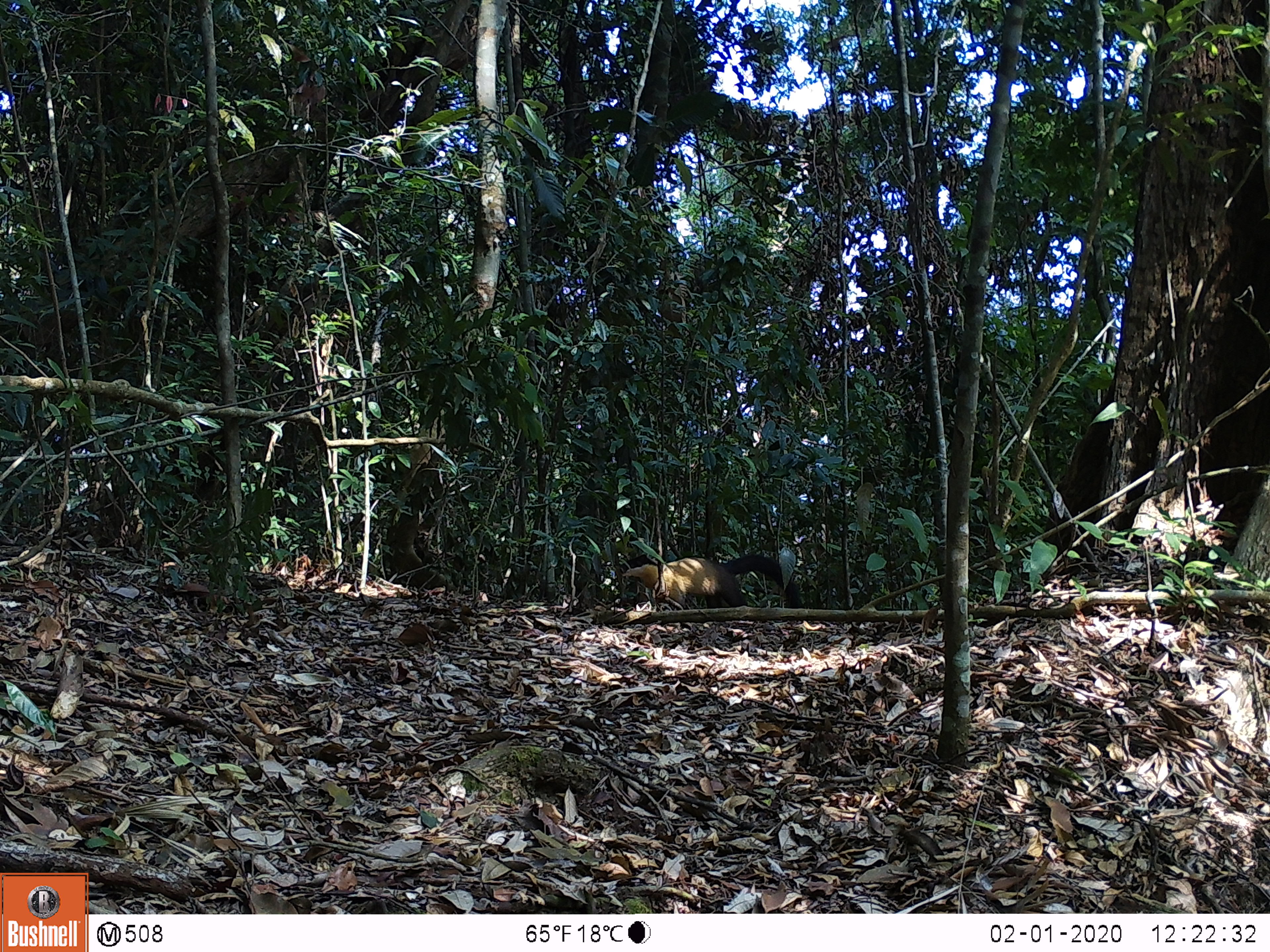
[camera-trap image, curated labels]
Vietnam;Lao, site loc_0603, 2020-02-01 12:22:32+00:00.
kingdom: Animalia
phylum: Chordata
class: Mammalia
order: Carnivora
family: Mustelidae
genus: Martes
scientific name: Martes flavigula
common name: yellow-throated marten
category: yellow throated marten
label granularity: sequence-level